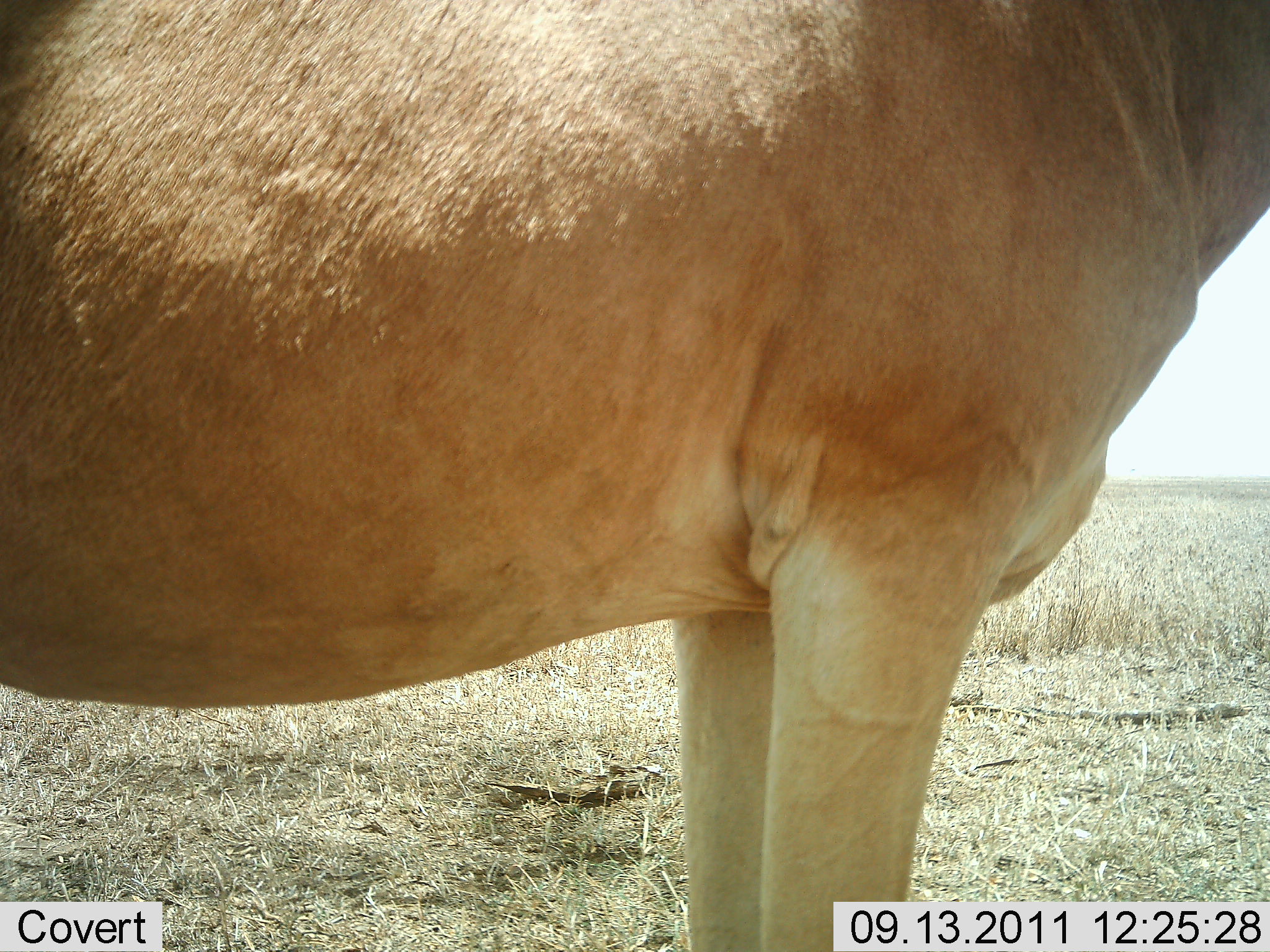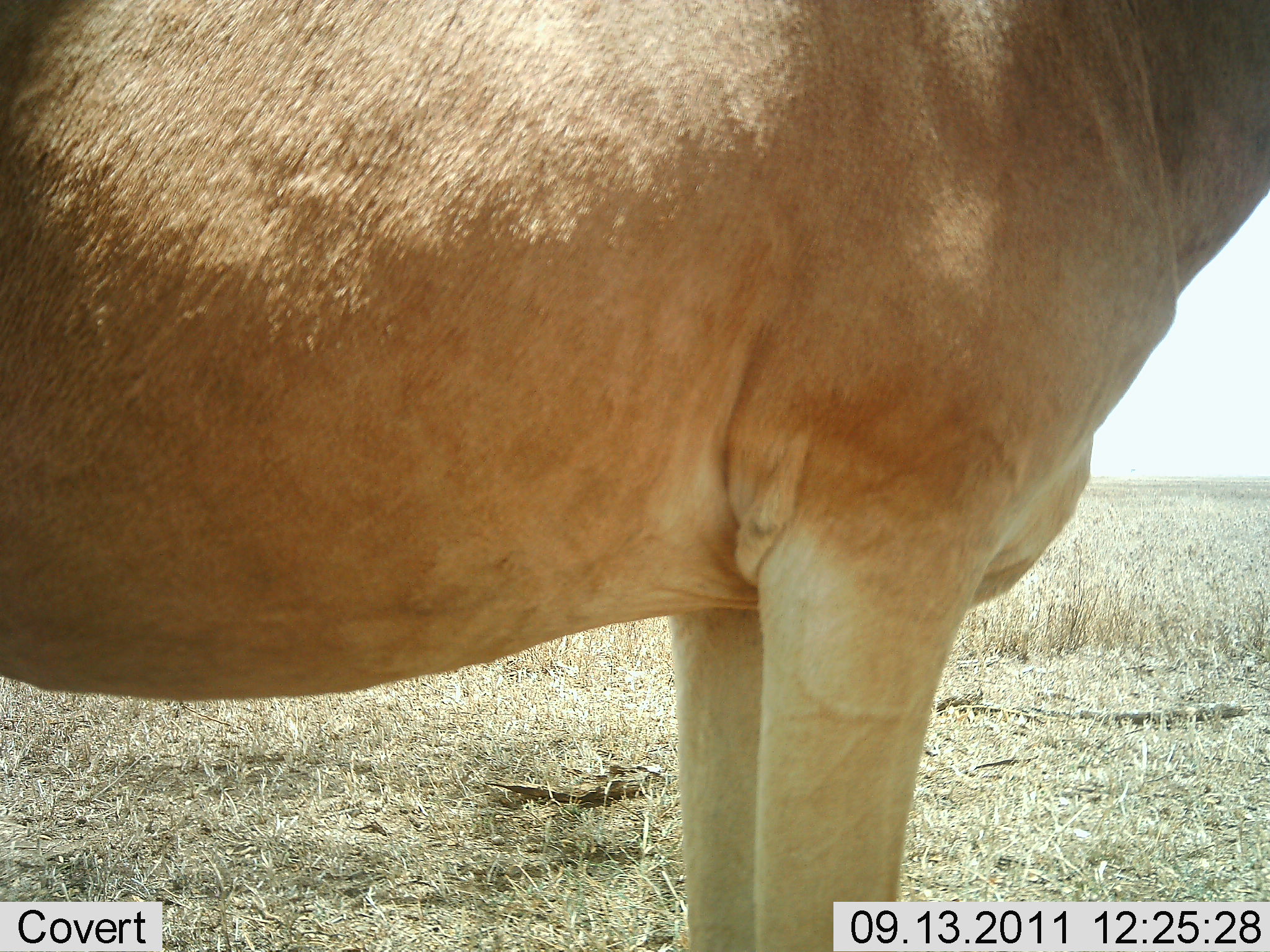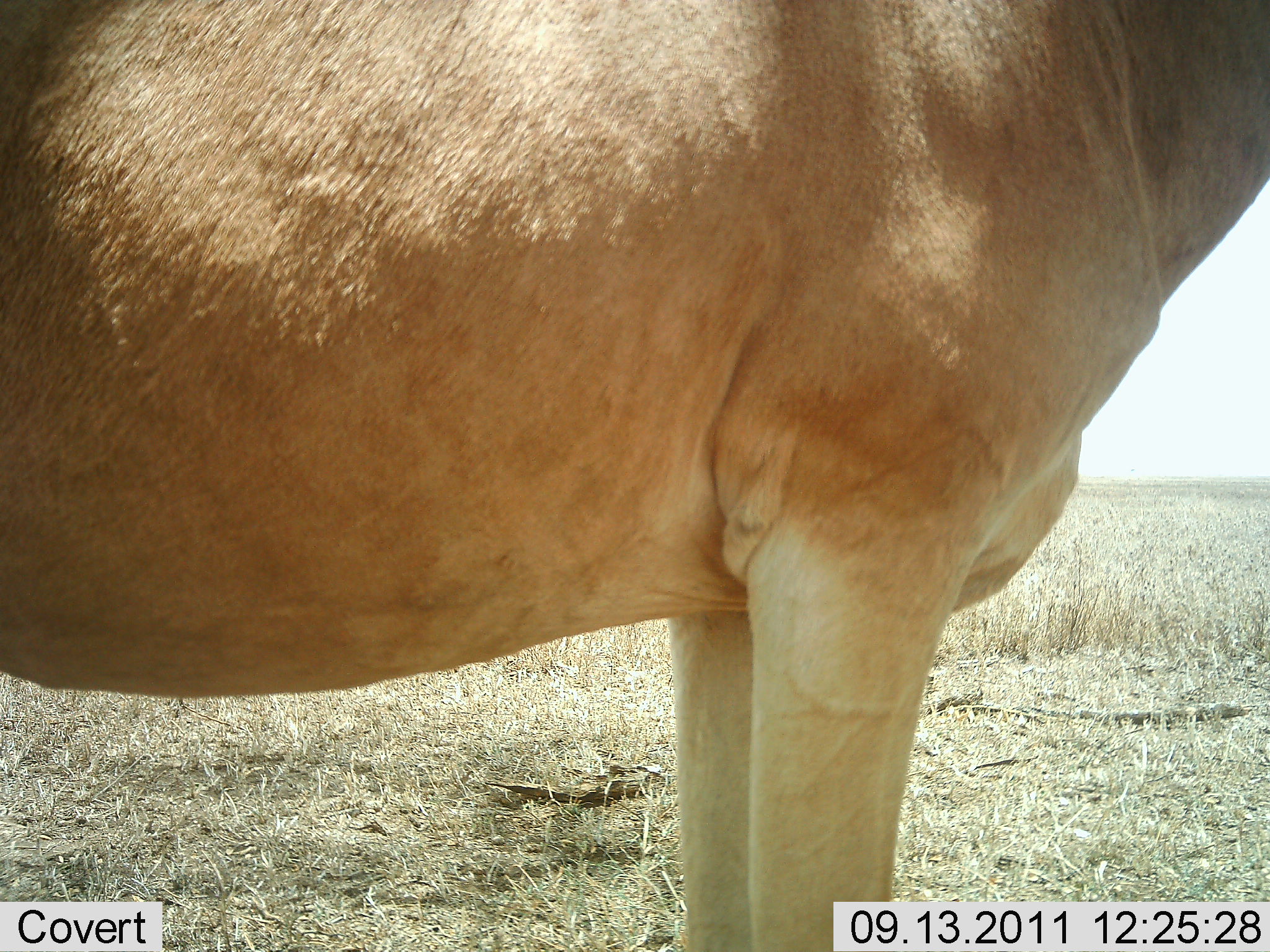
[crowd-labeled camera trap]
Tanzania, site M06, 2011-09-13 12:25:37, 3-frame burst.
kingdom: Animalia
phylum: Chordata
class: Mammalia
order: Artiodactyla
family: Bovidae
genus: Alcelaphus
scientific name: Alcelaphus buselaphus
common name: hartebeest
Hartebeest (Alcelaphus buselaphus), count 1. Behavior (volunteer vote fractions): standing 100%, resting 0%, moving 0%, interacting 0%. Young present (vote fraction): 0%. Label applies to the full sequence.